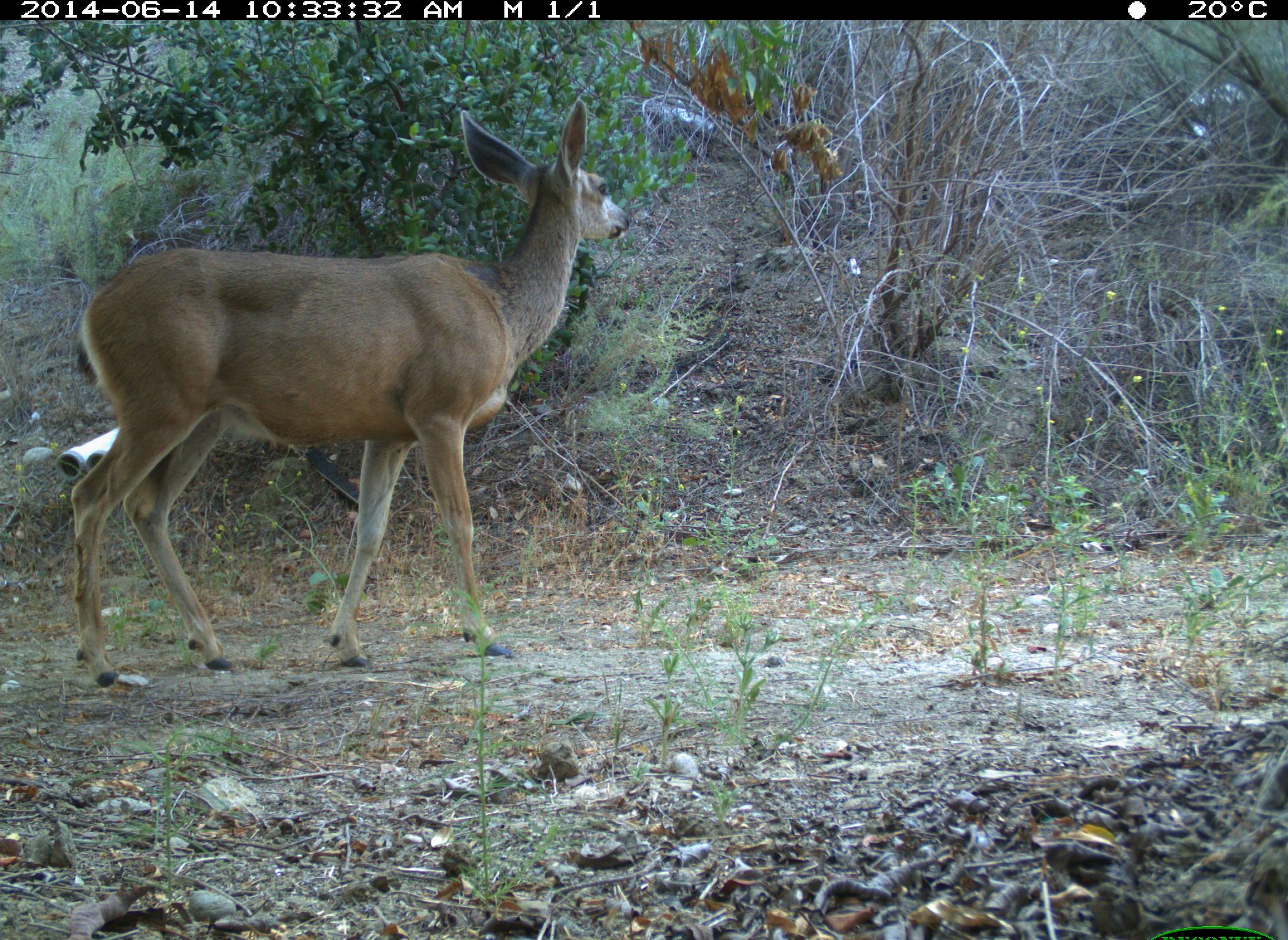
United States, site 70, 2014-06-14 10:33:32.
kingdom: Animalia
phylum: Chordata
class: Mammalia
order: Artiodactyla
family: Cervidae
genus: Odocoileus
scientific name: Odocoileus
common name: deer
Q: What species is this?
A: Deer (Odocoileus).